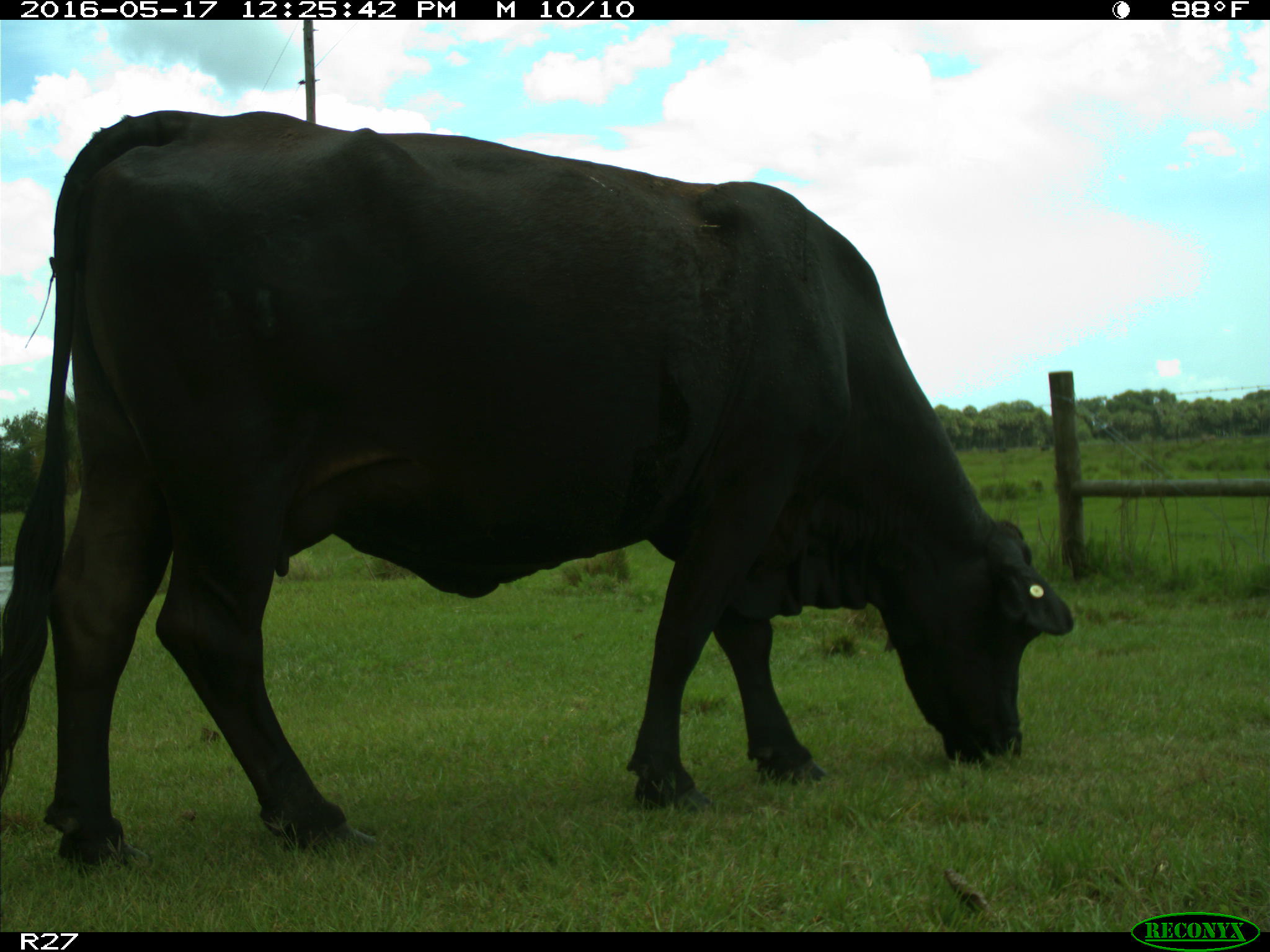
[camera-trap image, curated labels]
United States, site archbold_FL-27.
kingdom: Animalia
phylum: Chordata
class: Mammalia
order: Artiodactyla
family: Bovidae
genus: Bos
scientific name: Bos taurus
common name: domestic cow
Bos taurus (domestic cow).